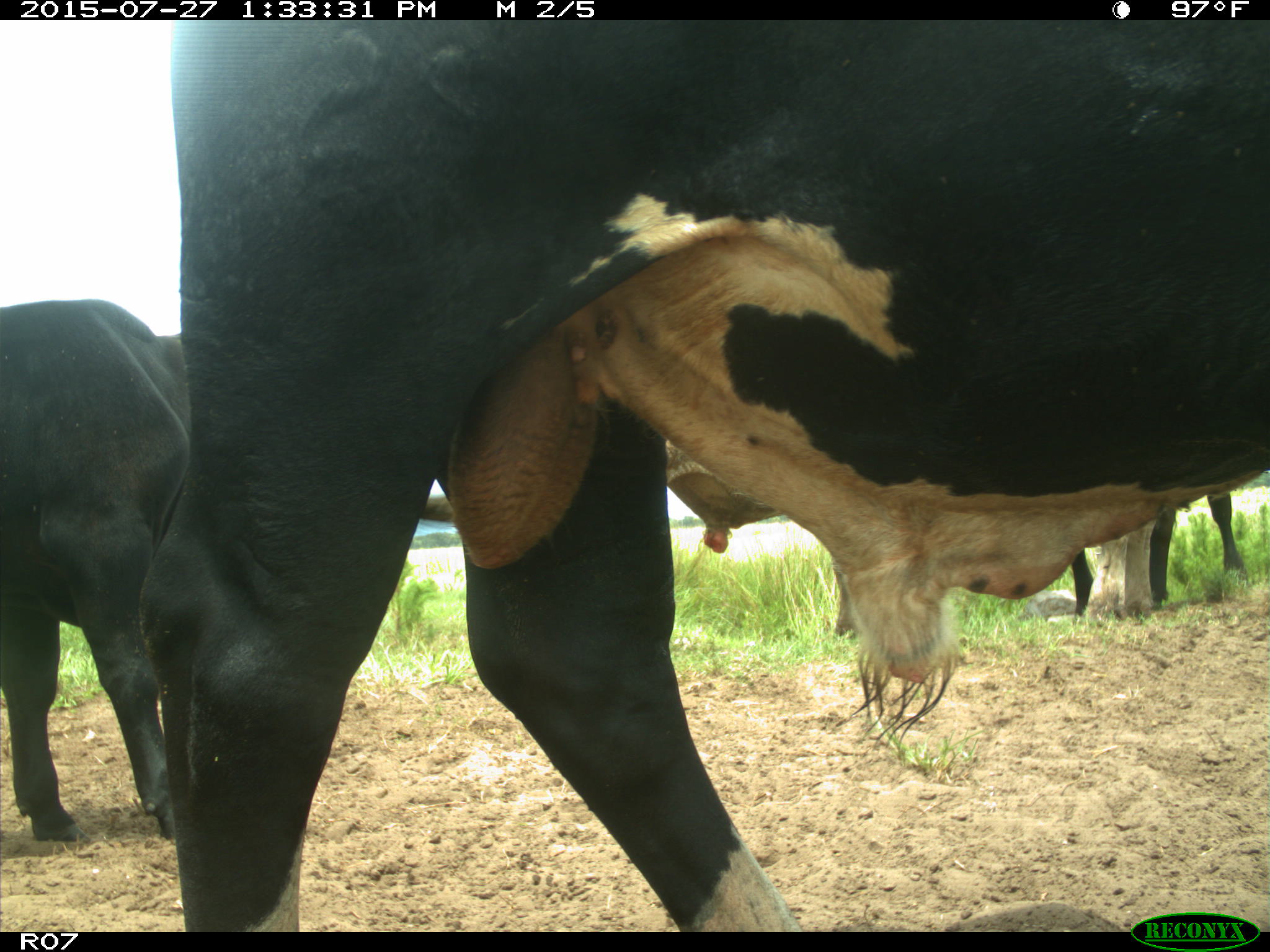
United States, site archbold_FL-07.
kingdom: Animalia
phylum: Chordata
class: Mammalia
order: Artiodactyla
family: Bovidae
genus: Bos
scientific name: Bos taurus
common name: domestic cow